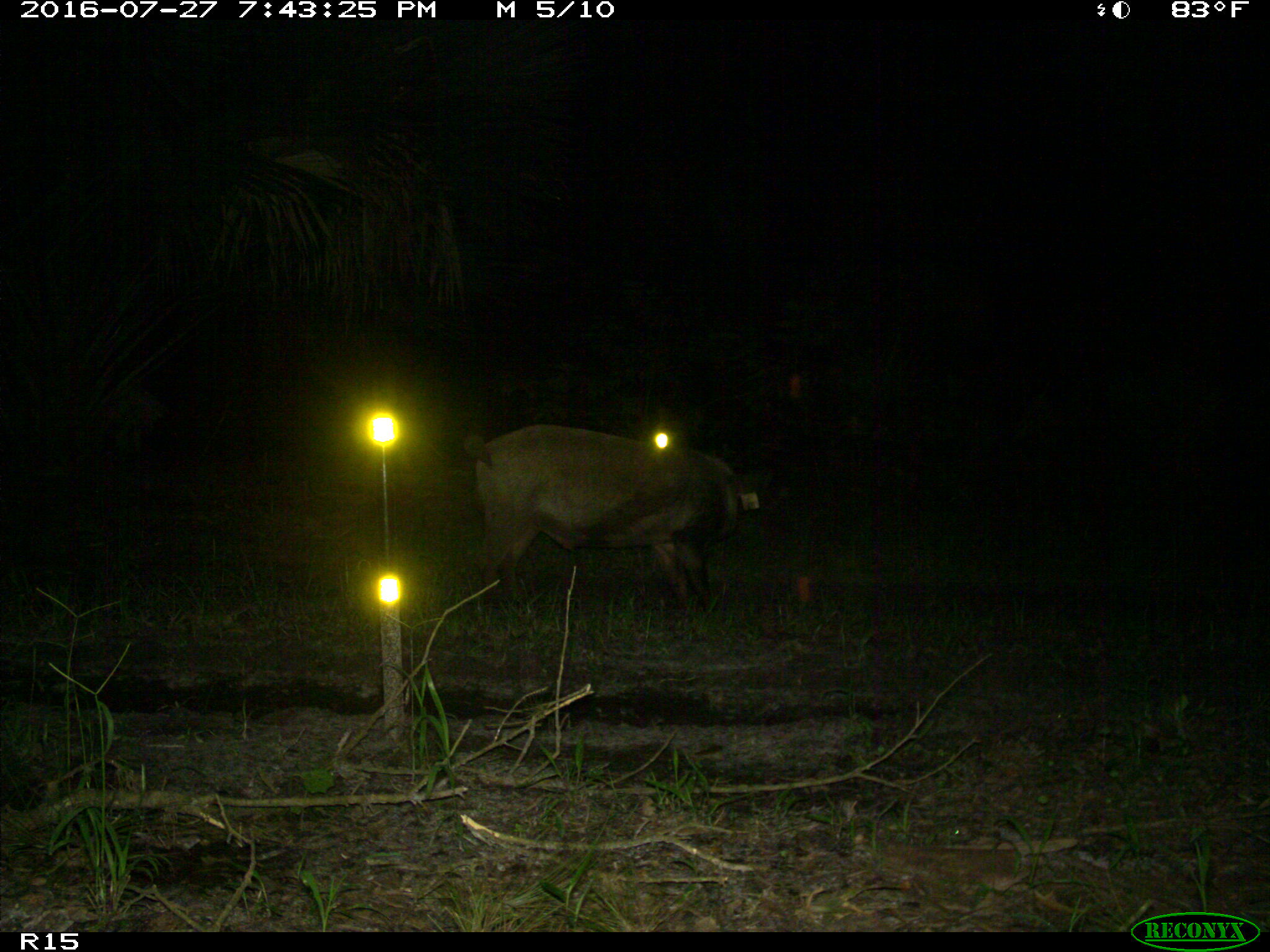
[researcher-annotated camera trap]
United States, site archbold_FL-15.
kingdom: Animalia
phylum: Chordata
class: Mammalia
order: Artiodactyla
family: Suidae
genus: Sus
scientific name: Sus scrofa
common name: wild boar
Sus scrofa (wild boar).